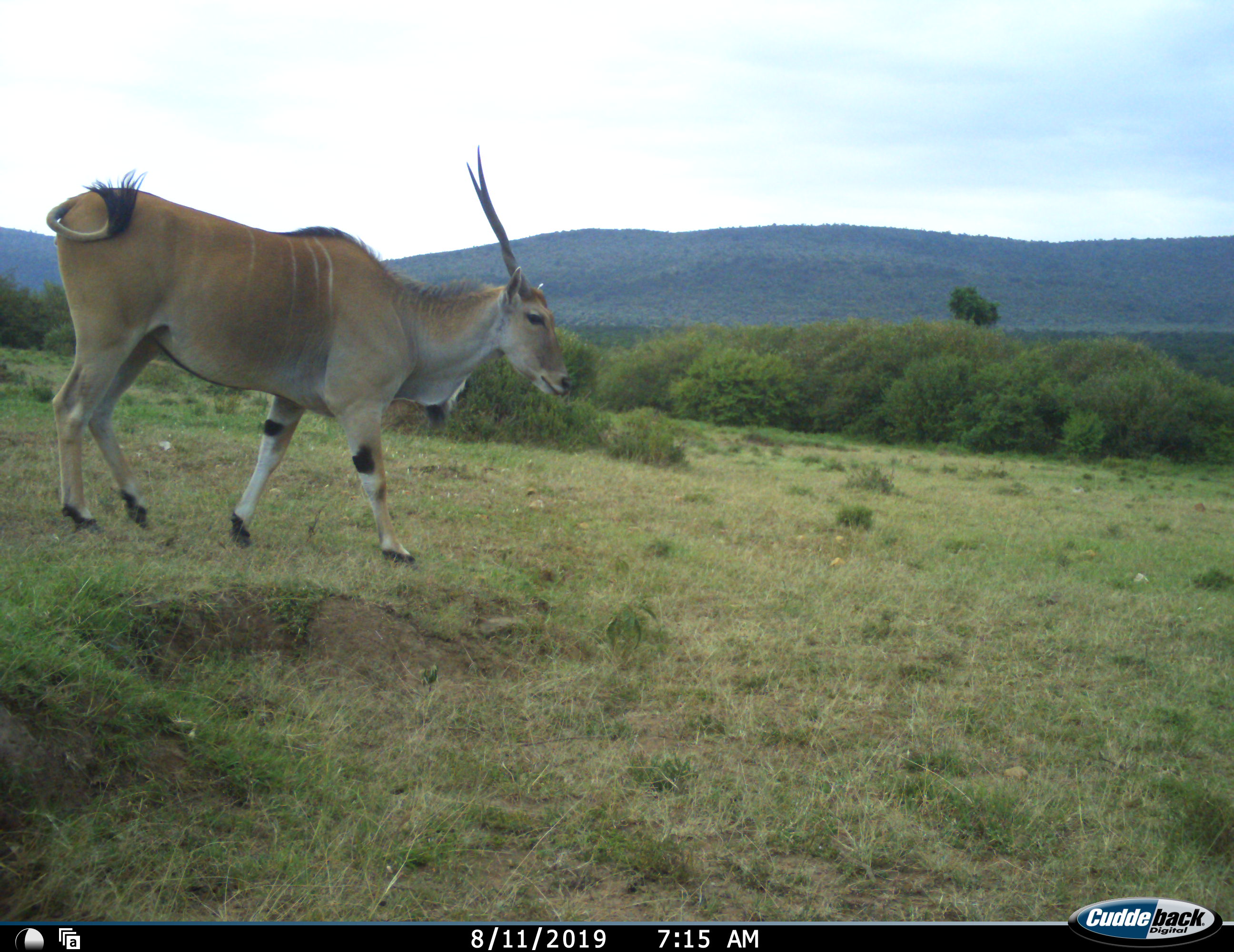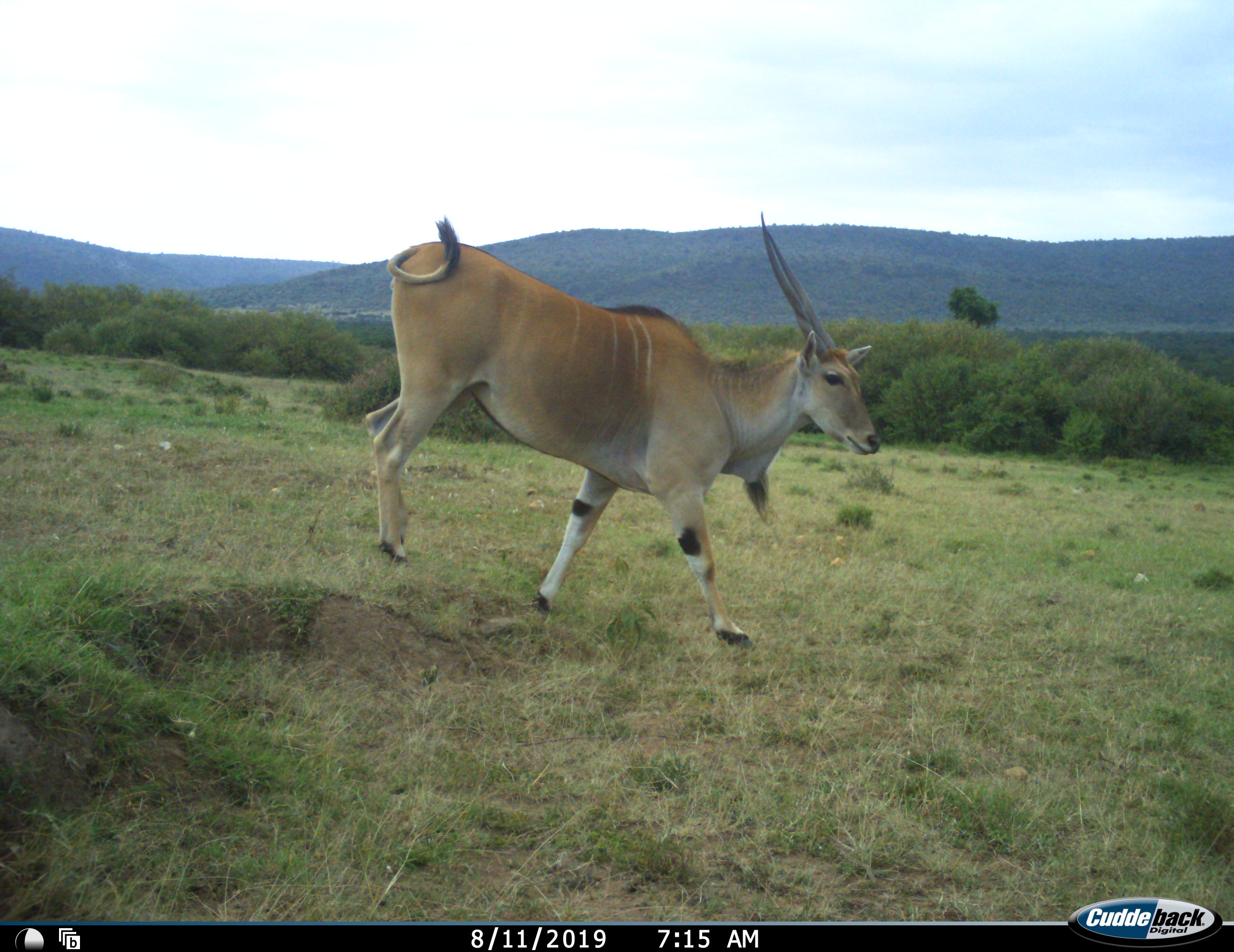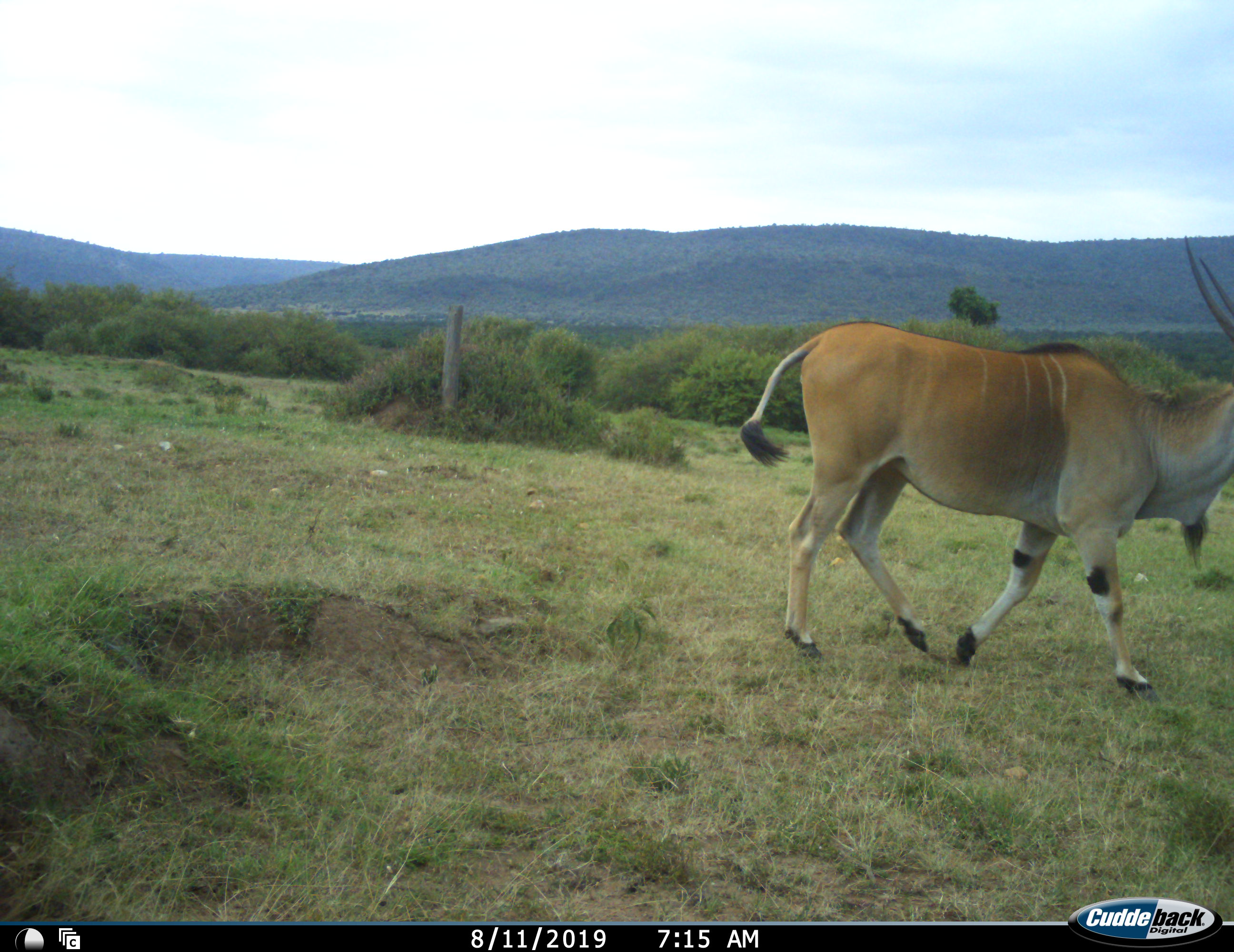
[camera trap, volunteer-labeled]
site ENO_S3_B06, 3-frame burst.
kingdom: Animalia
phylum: Chordata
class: Mammalia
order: Artiodactyla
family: Bovidae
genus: Tragelaphus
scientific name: Tragelaphus oryx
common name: eland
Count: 1.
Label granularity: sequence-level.